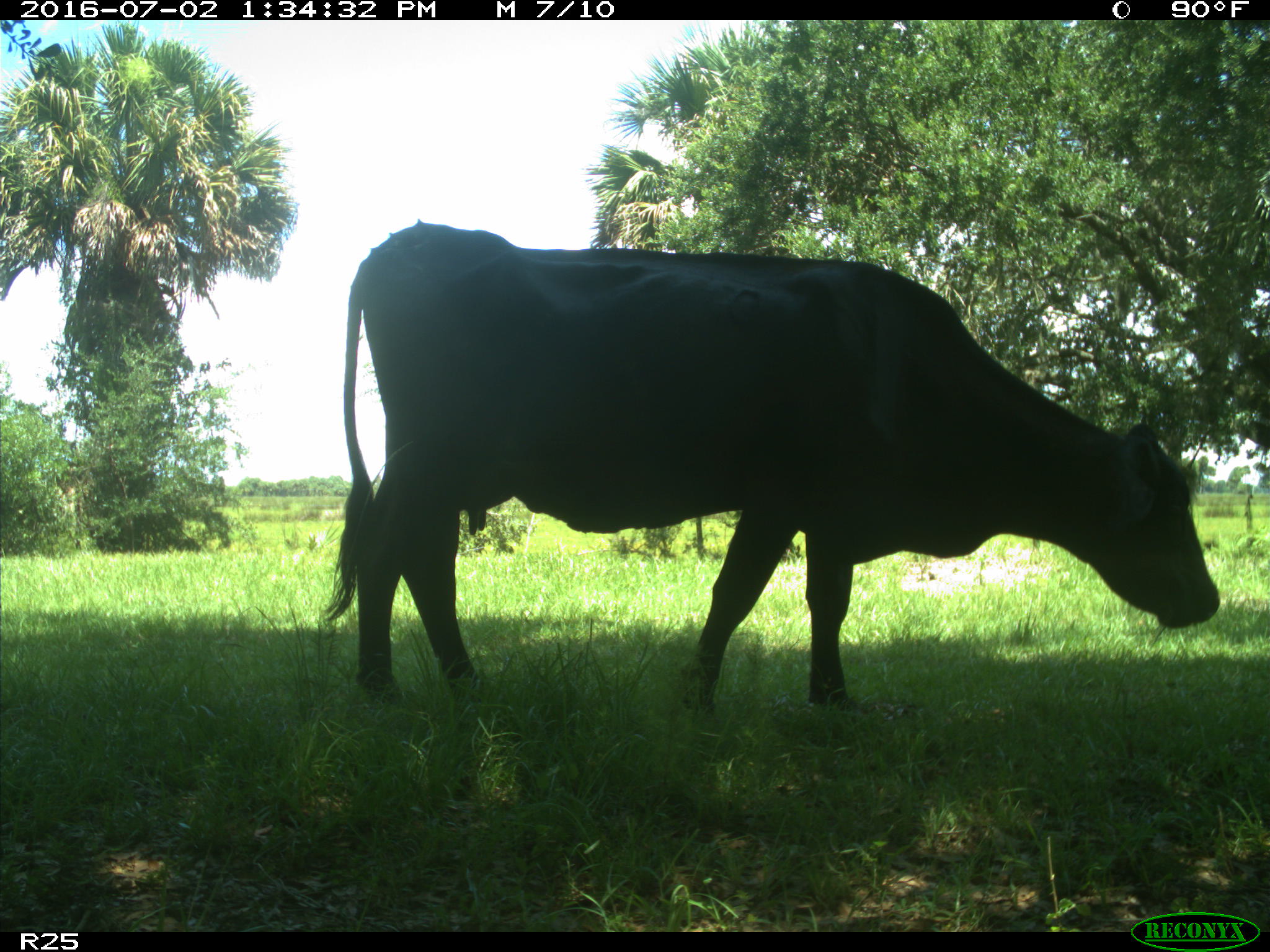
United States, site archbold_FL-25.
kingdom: Animalia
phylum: Chordata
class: Mammalia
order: Artiodactyla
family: Bovidae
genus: Bos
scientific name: Bos taurus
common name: domestic cow